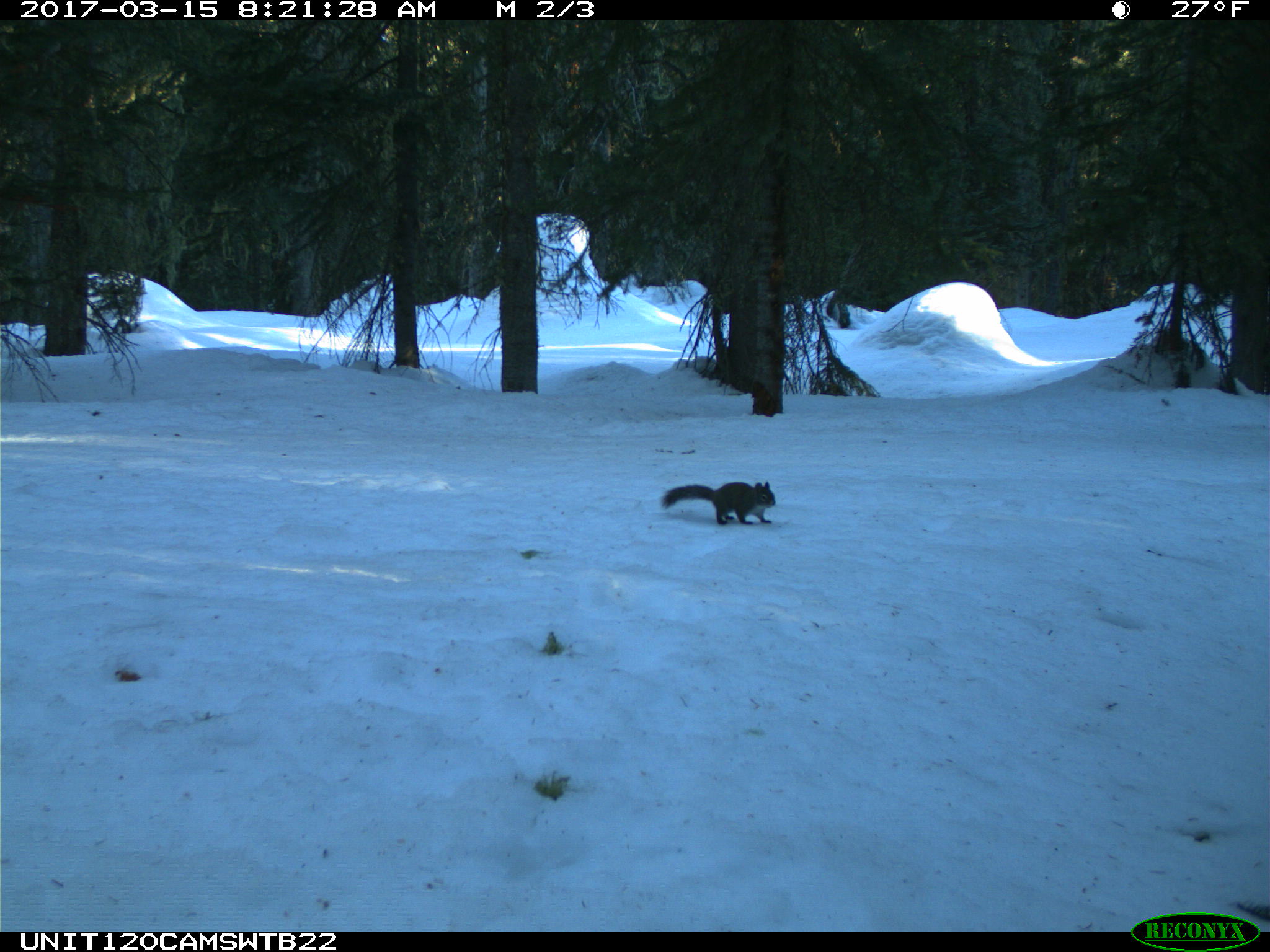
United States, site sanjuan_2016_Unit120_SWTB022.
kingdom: Animalia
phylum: Chordata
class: Mammalia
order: Rodentia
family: Sciuridae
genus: Tamiasciurus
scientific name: Tamiasciurus hudsonicus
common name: american red squirrel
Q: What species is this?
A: Tamiasciurus hudsonicus (american red squirrel).